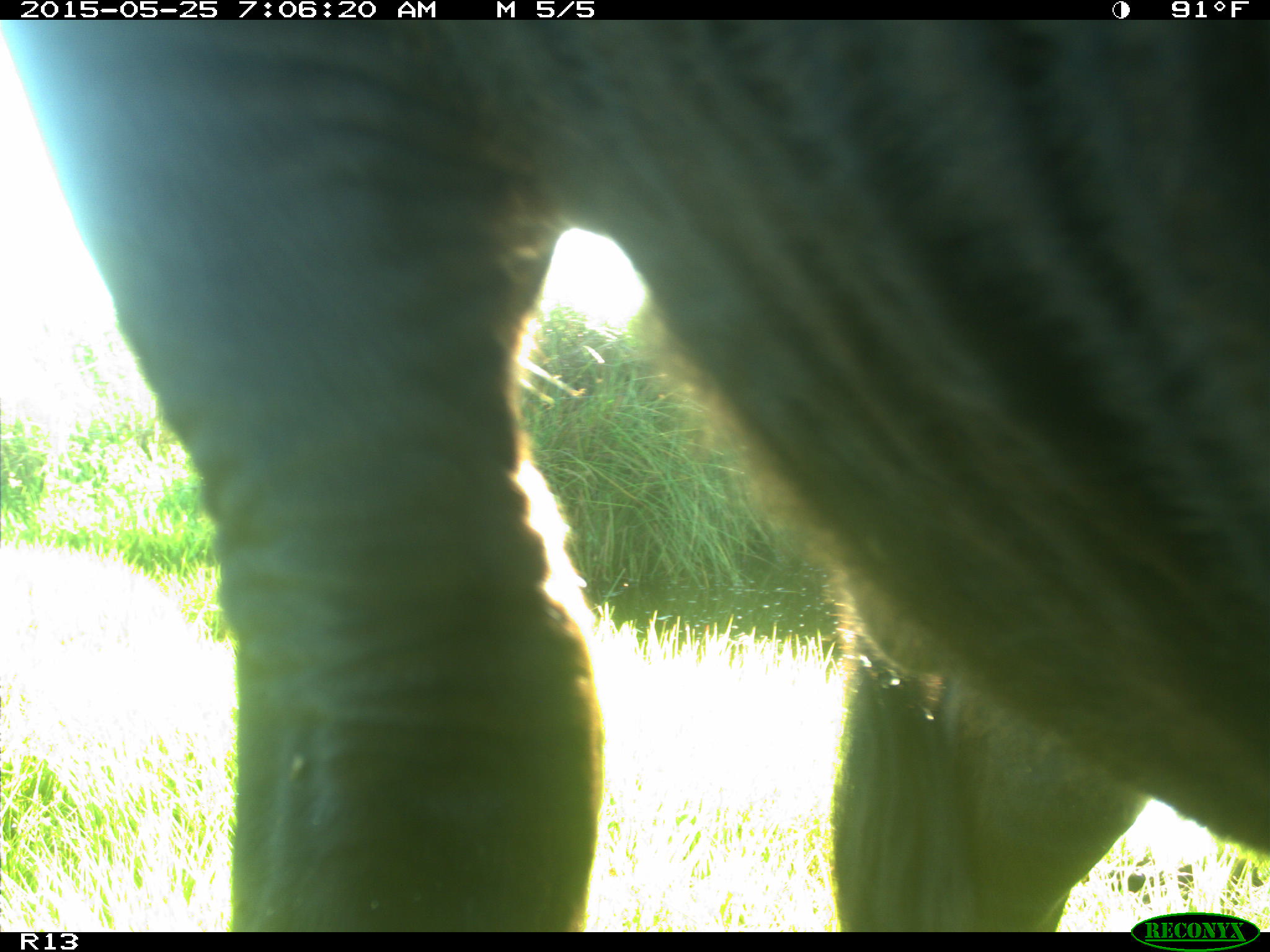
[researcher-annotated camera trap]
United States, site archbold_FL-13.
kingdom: Animalia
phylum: Chordata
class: Mammalia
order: Artiodactyla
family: Bovidae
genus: Bos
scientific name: Bos taurus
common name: domestic cow